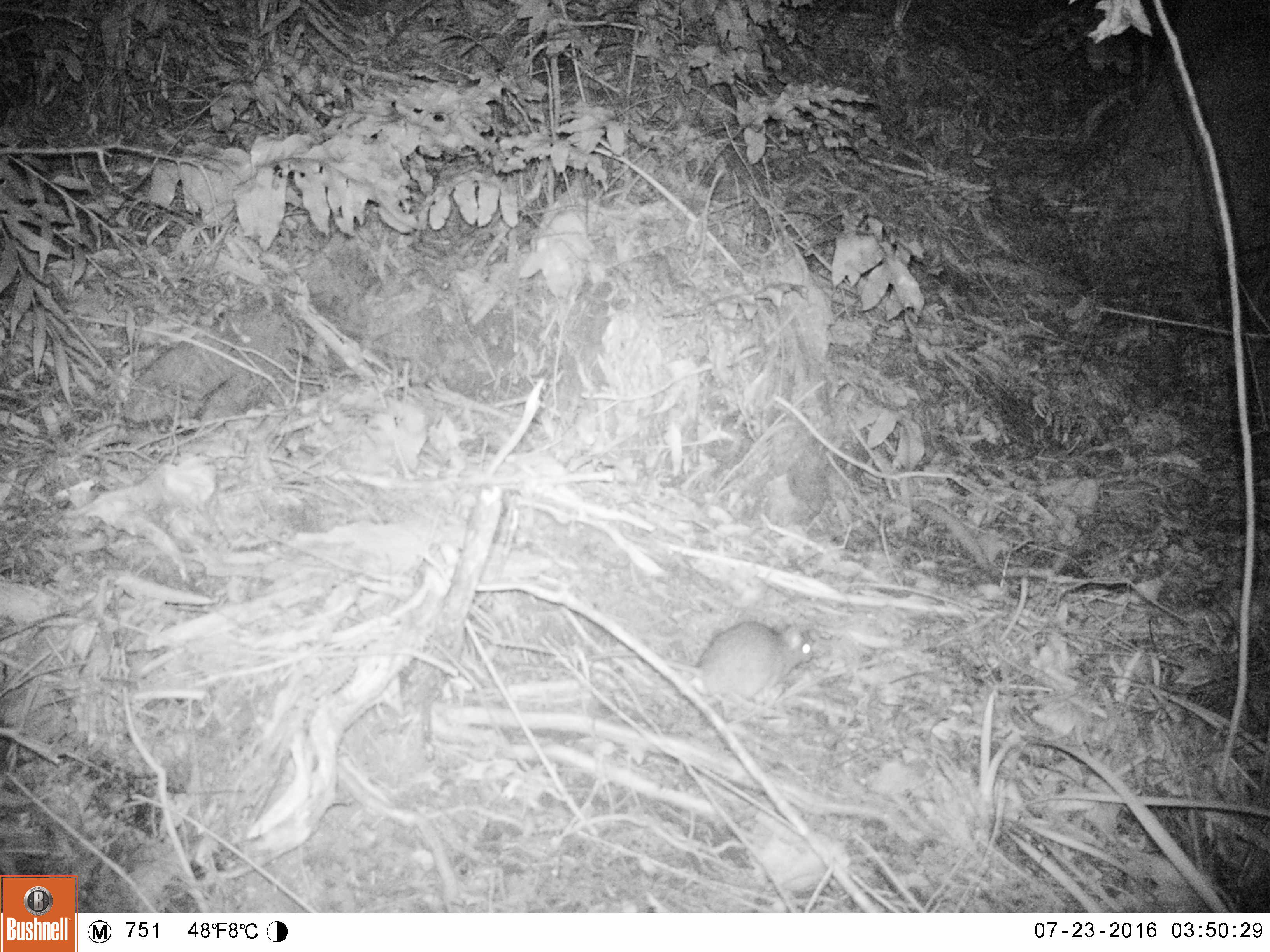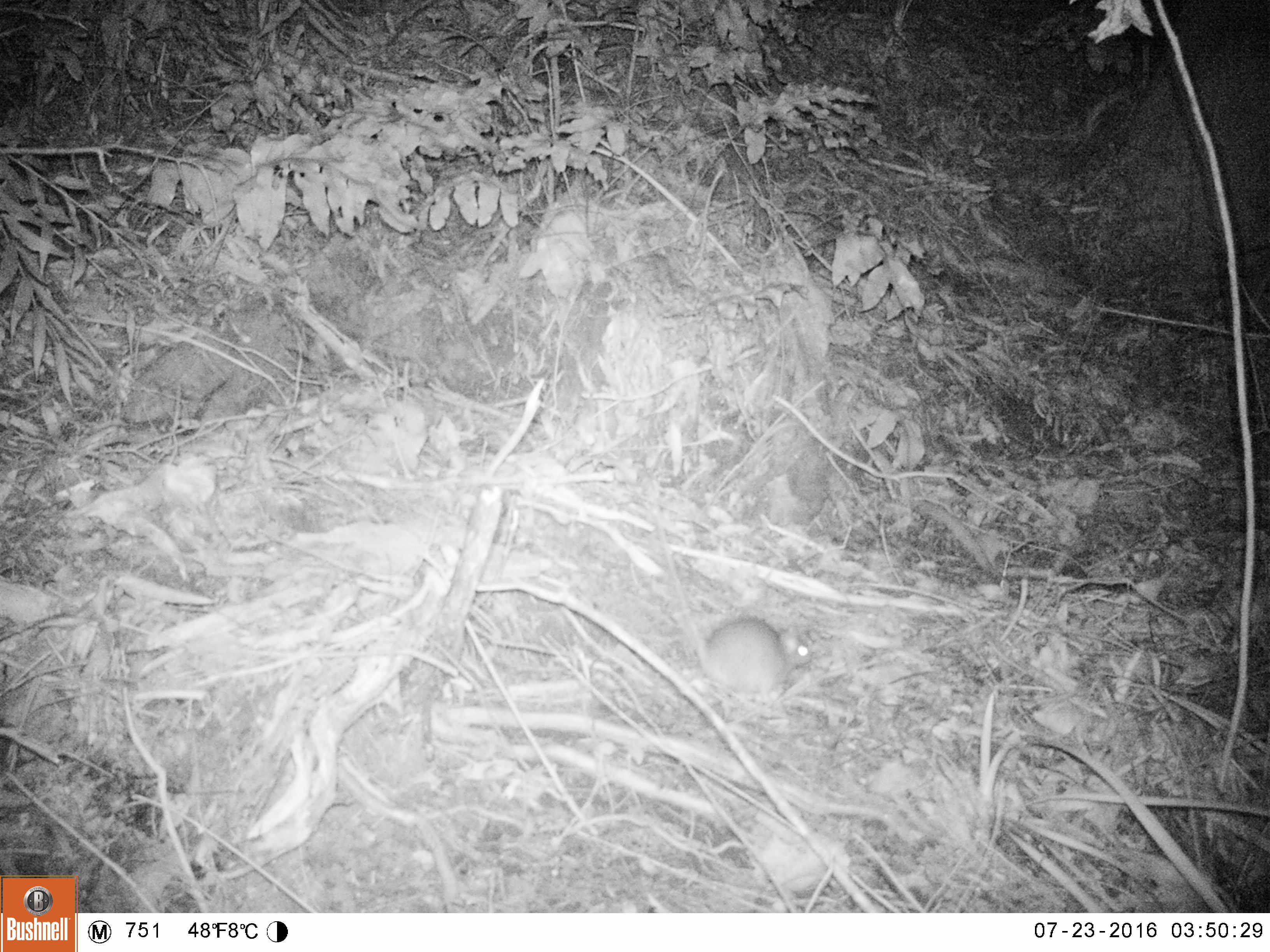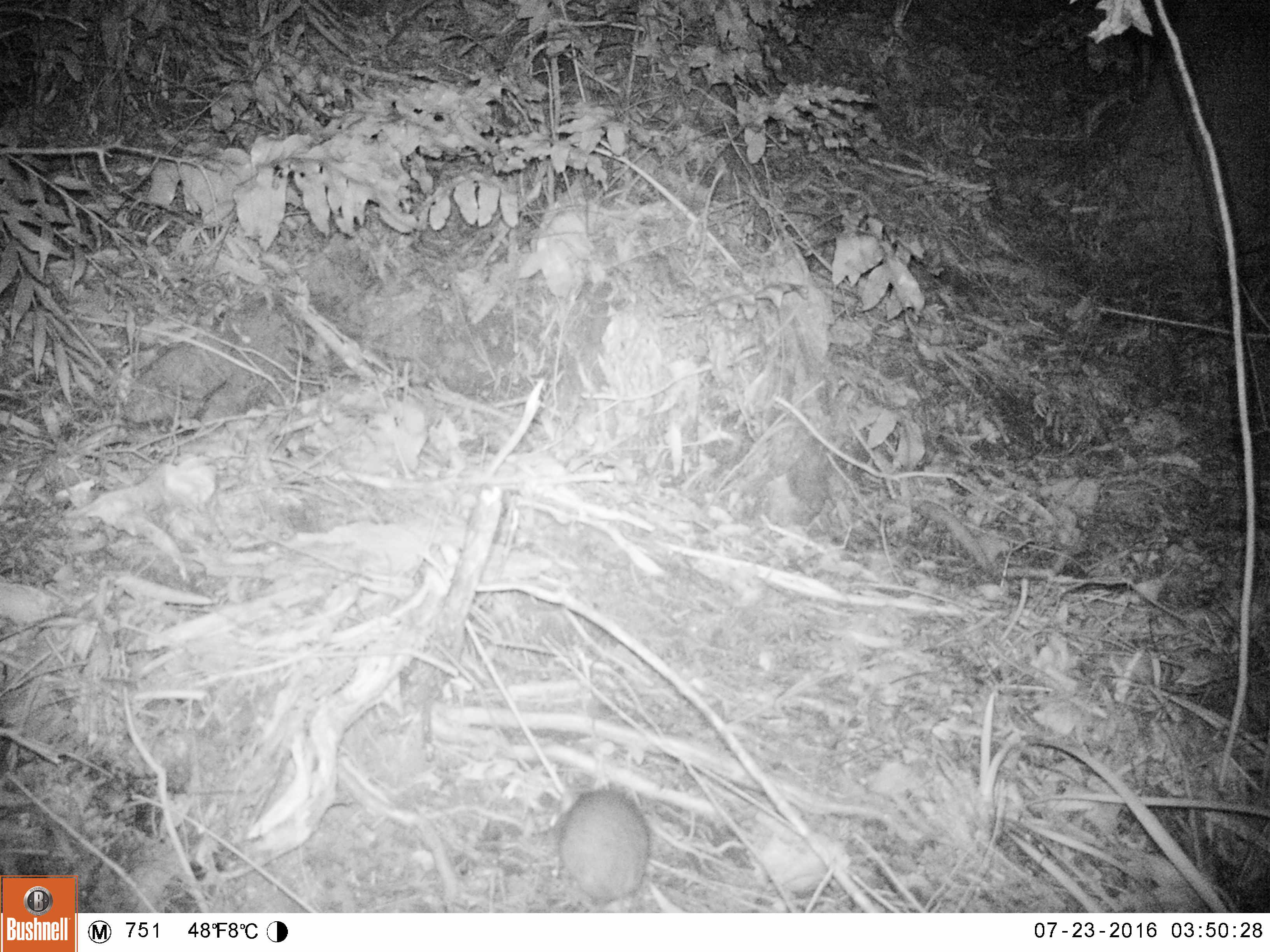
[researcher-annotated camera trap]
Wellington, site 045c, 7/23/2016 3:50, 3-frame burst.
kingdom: Animalia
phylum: Chordata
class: Mammalia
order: Rodentia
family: Muridae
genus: Rattus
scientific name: Rattus rattus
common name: ship rat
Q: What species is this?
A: Ship rat (Rattus rattus).